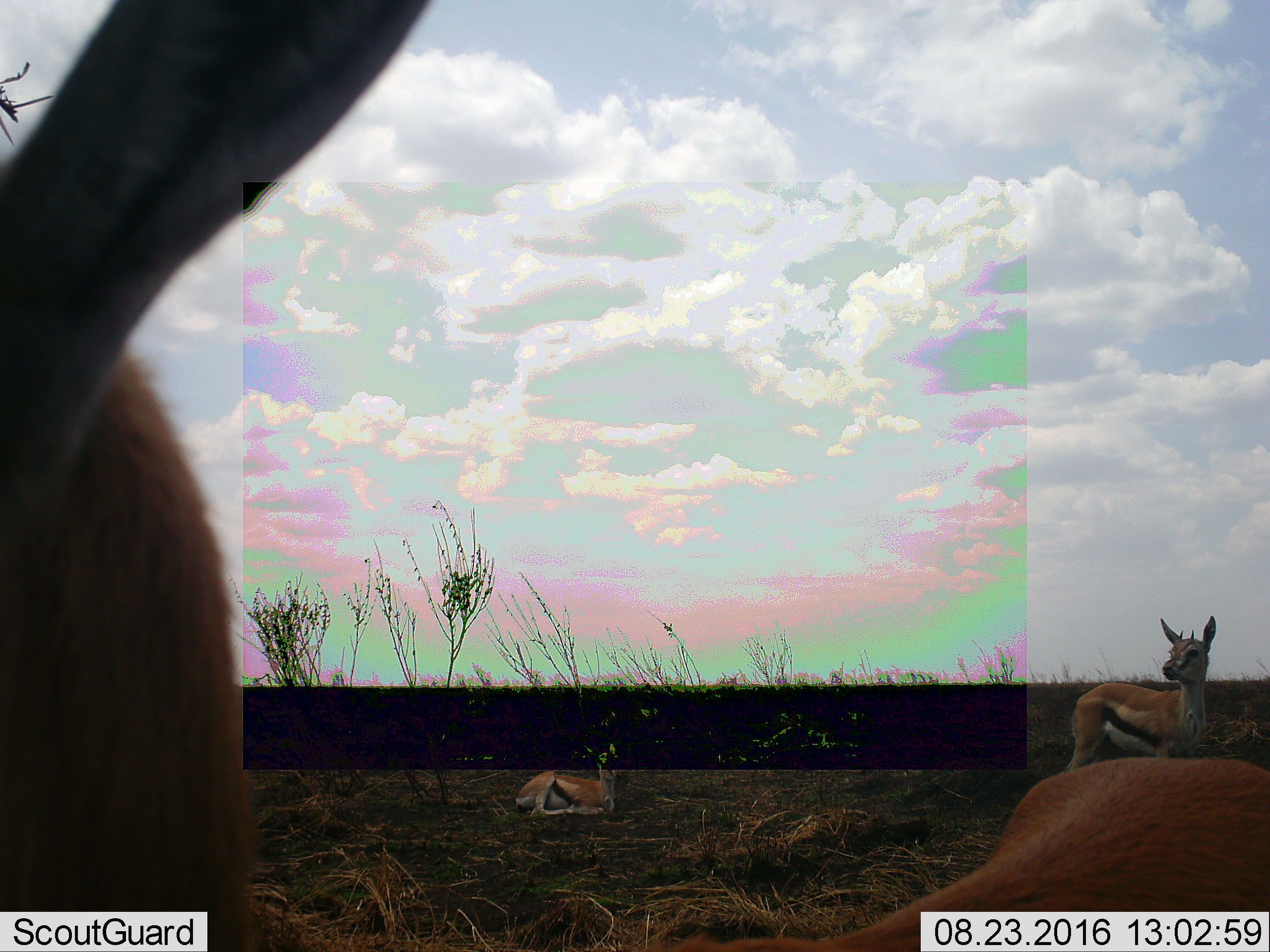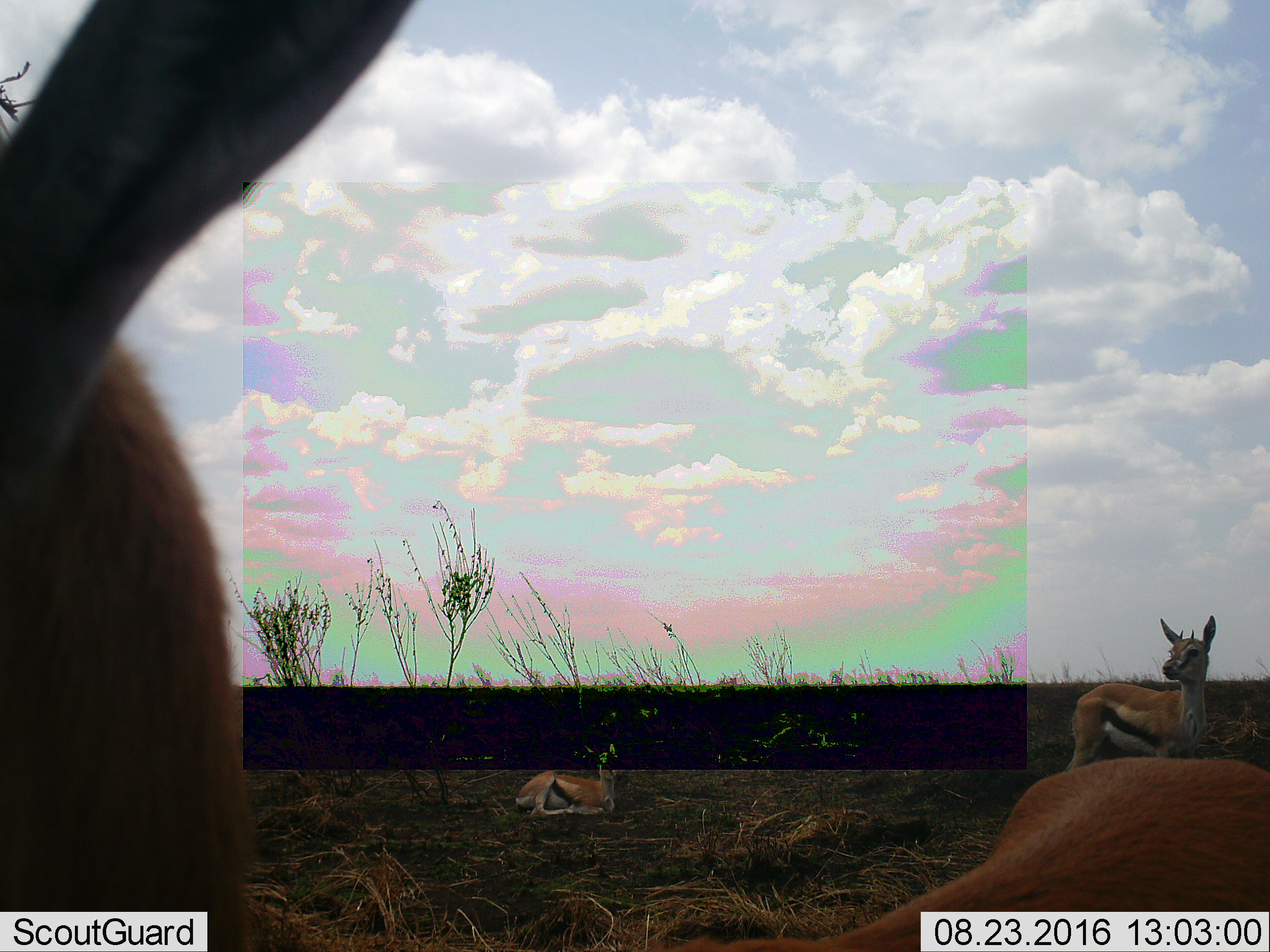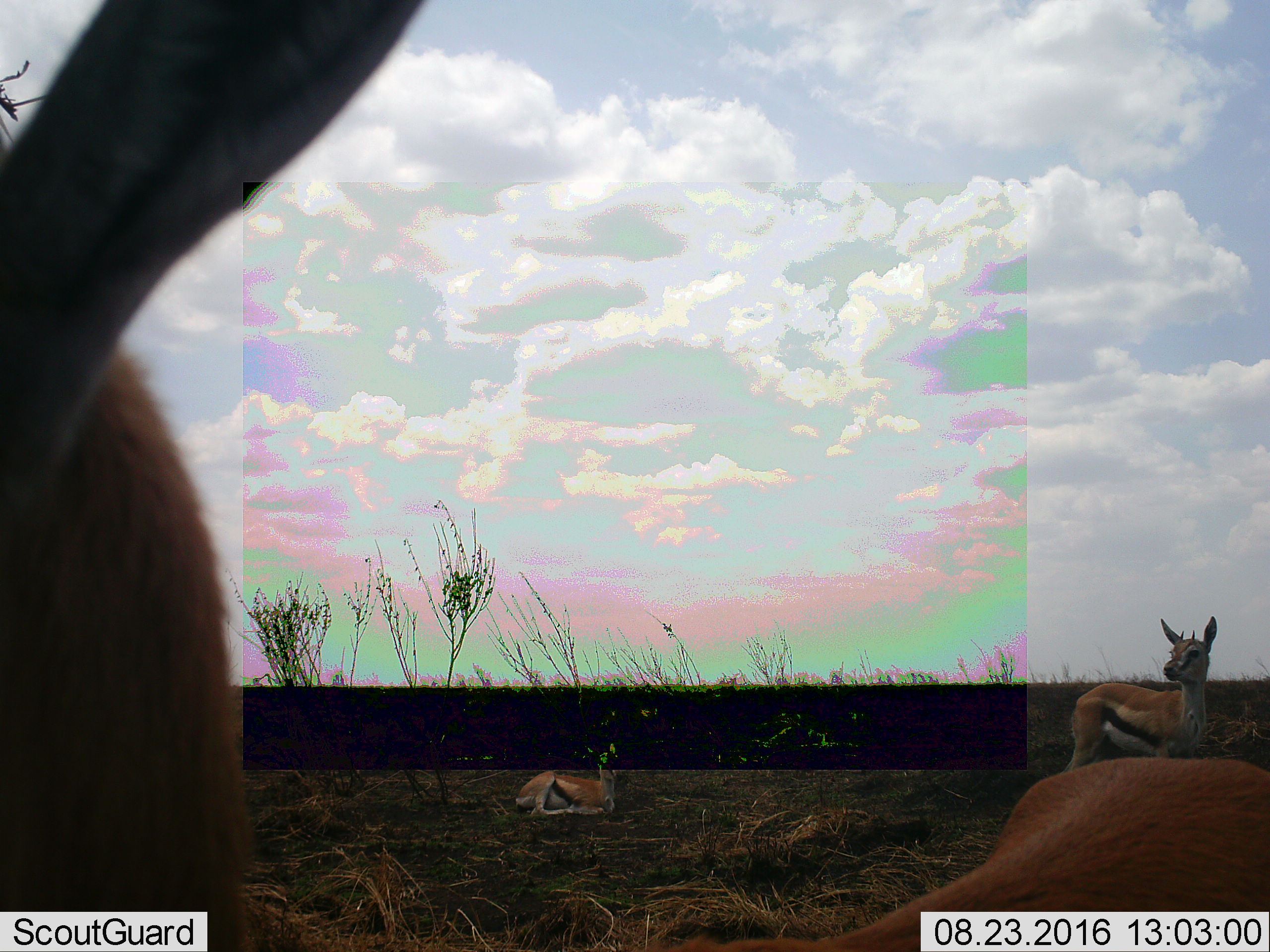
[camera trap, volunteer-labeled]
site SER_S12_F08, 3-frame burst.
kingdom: Animalia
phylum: Chordata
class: Mammalia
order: Artiodactyla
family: Bovidae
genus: Eudorcas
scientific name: Eudorcas thomsonii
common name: thomson's gazelle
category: gazellethomsons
Gazellethomsons (thomson's gazelle) (Eudorcas thomsonii), count 4. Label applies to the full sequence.